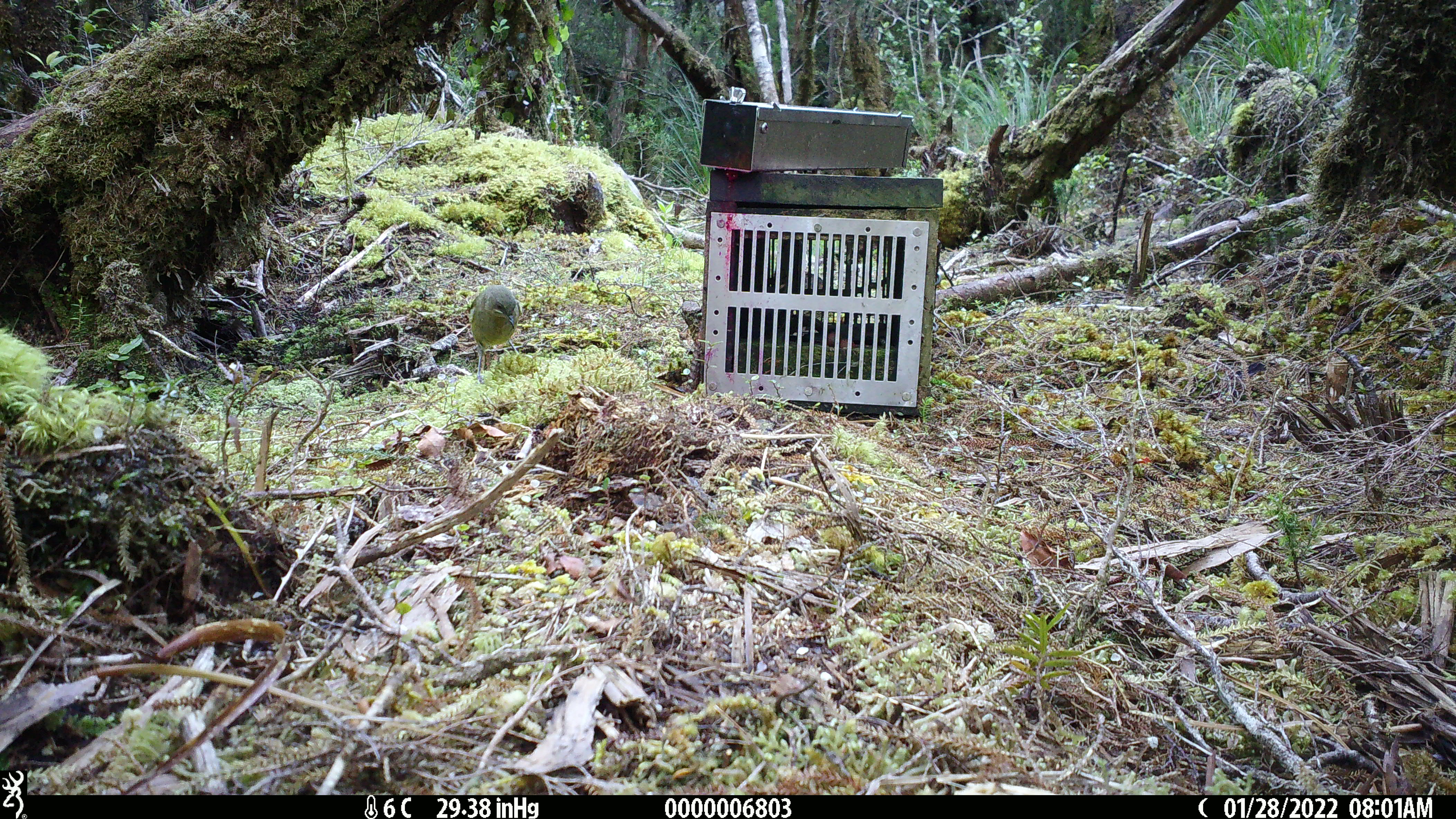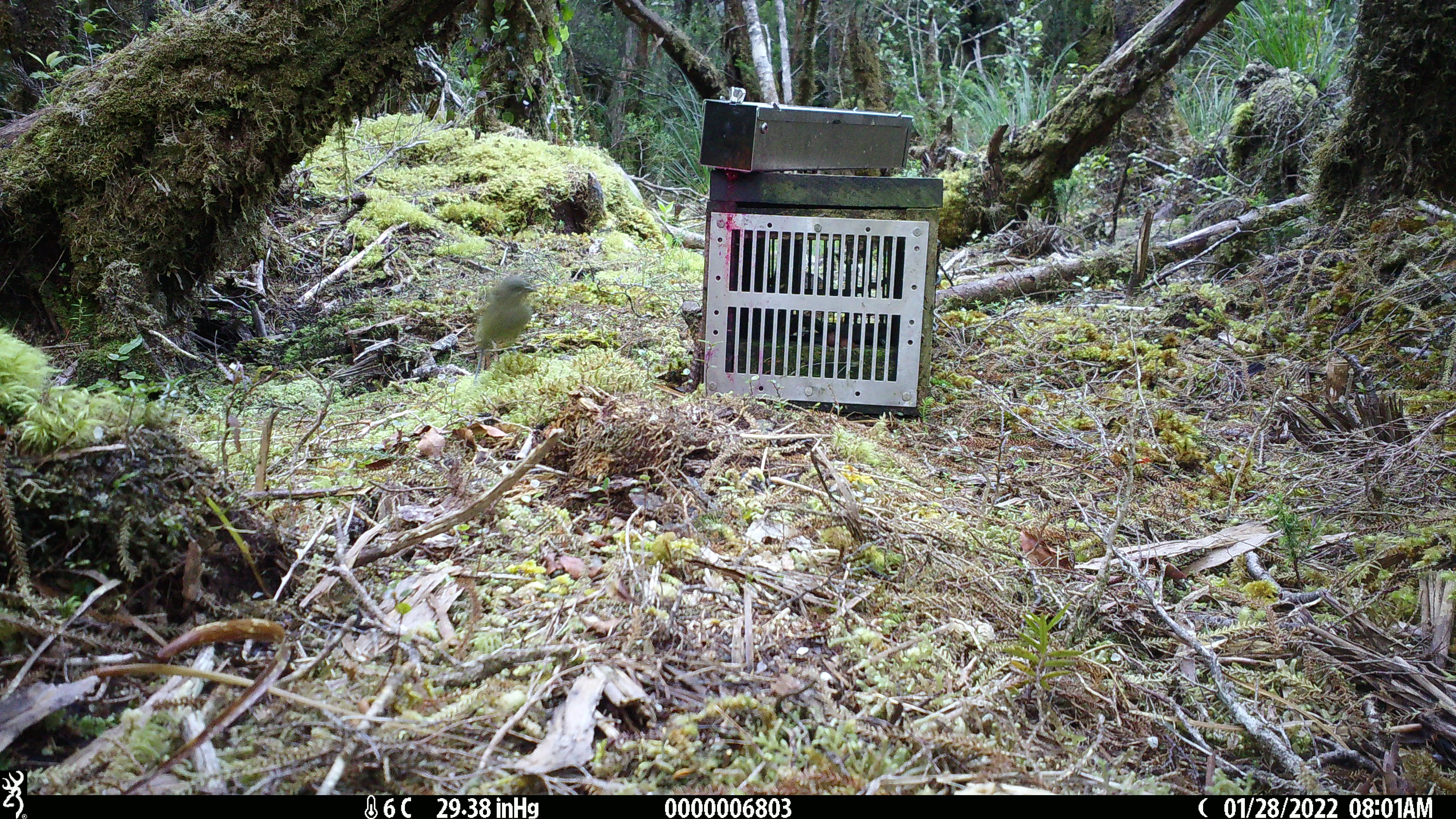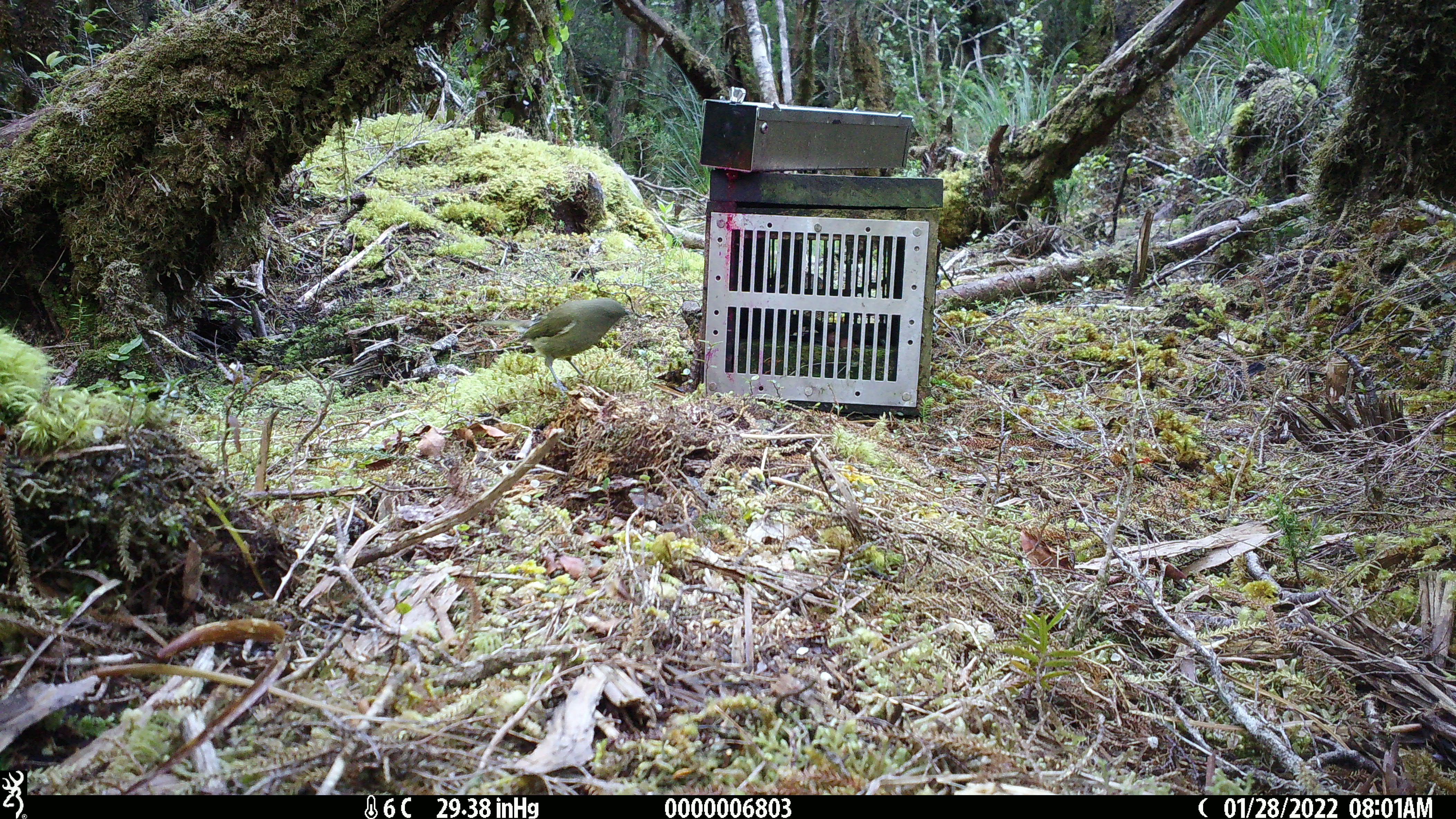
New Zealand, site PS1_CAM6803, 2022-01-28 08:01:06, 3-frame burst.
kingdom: Animalia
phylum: Chordata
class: Aves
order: Passeriformes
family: Meliphagidae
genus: Anthornis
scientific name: Anthornis melanura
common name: new zealand bellbird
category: bellbird